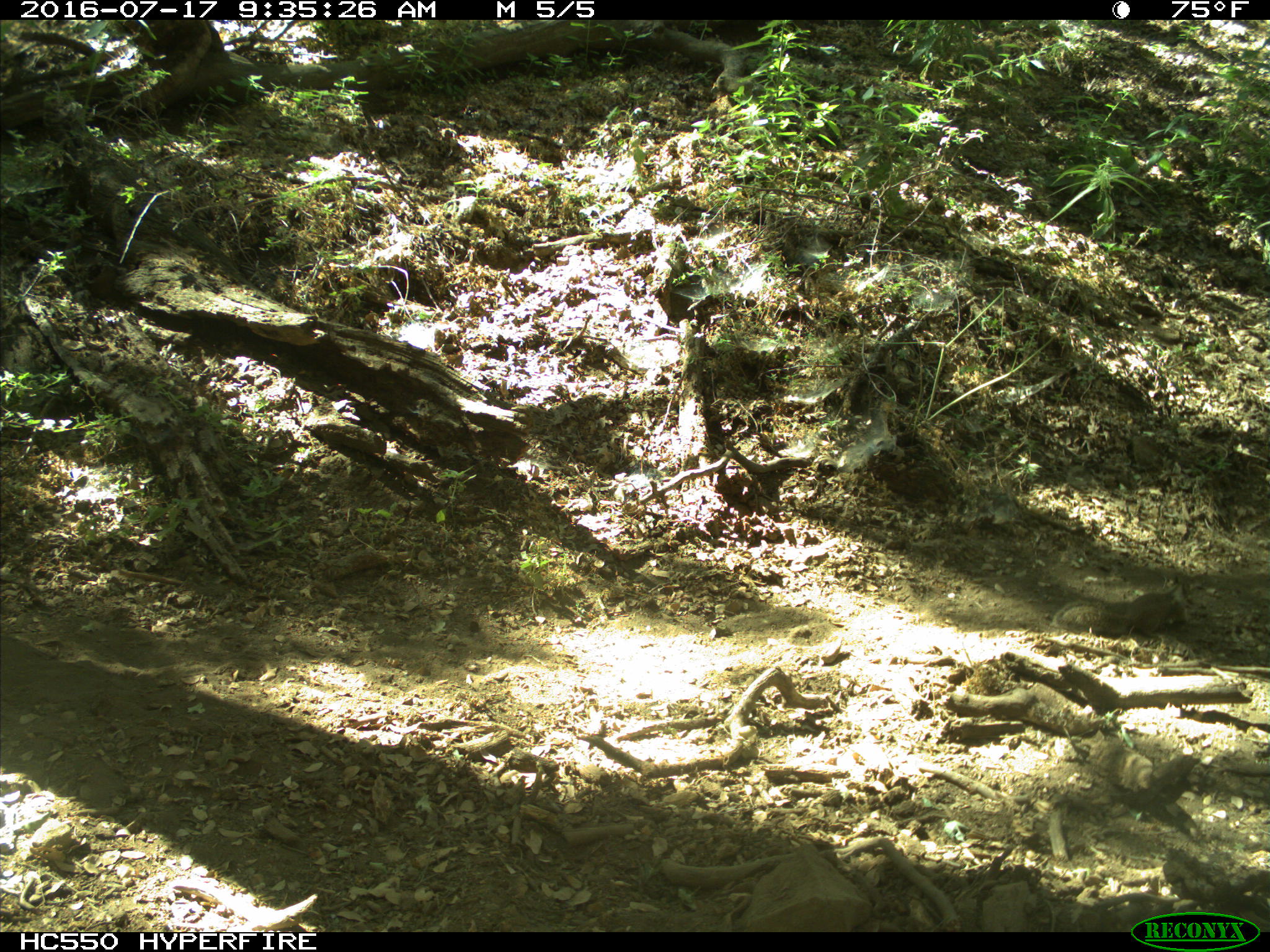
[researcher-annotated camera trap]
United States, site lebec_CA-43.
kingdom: Animalia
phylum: Chordata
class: Mammalia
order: Rodentia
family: Sciuridae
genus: Otospermophilus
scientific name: Otospermophilus beecheyi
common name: california ground squirrel